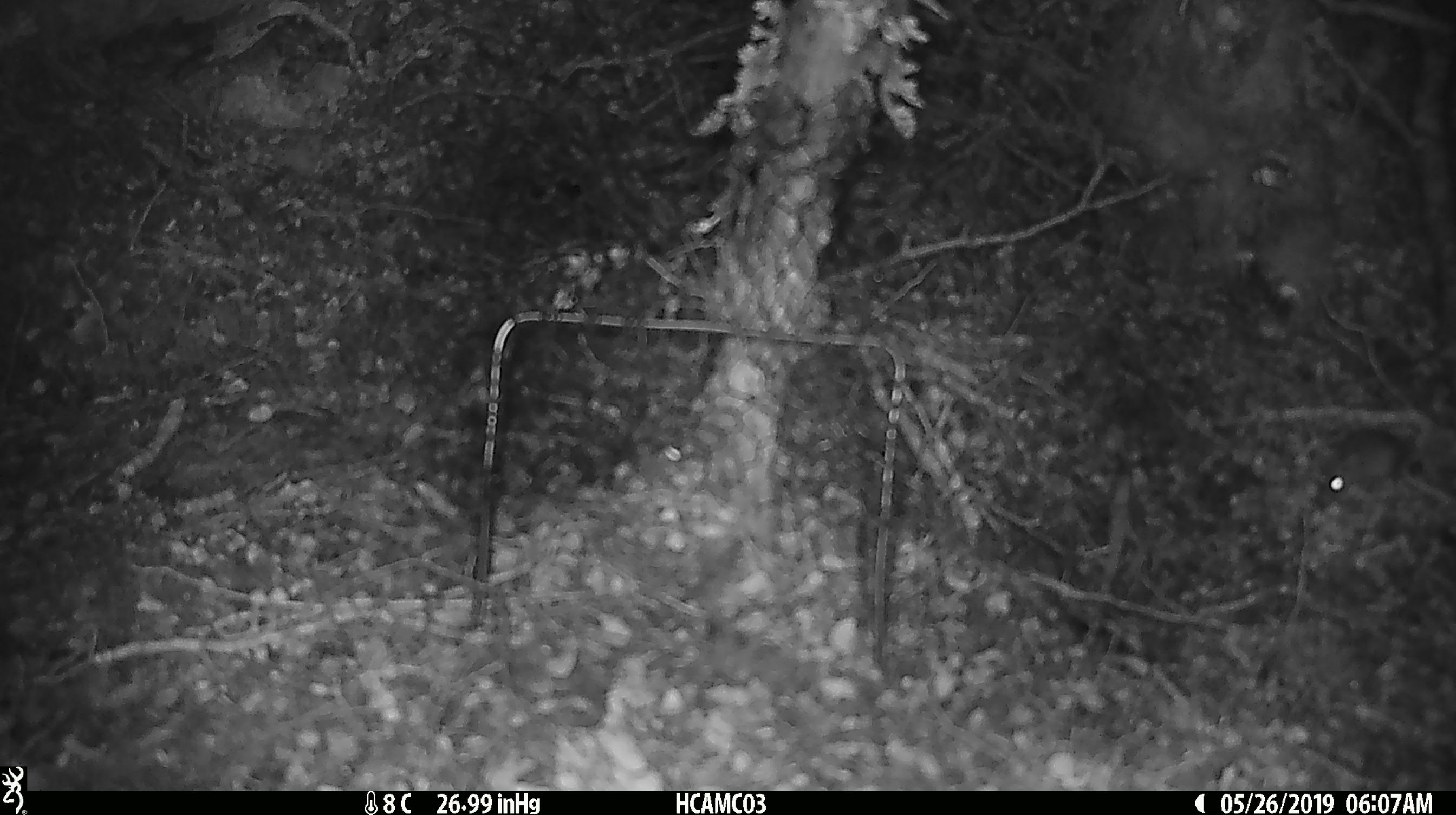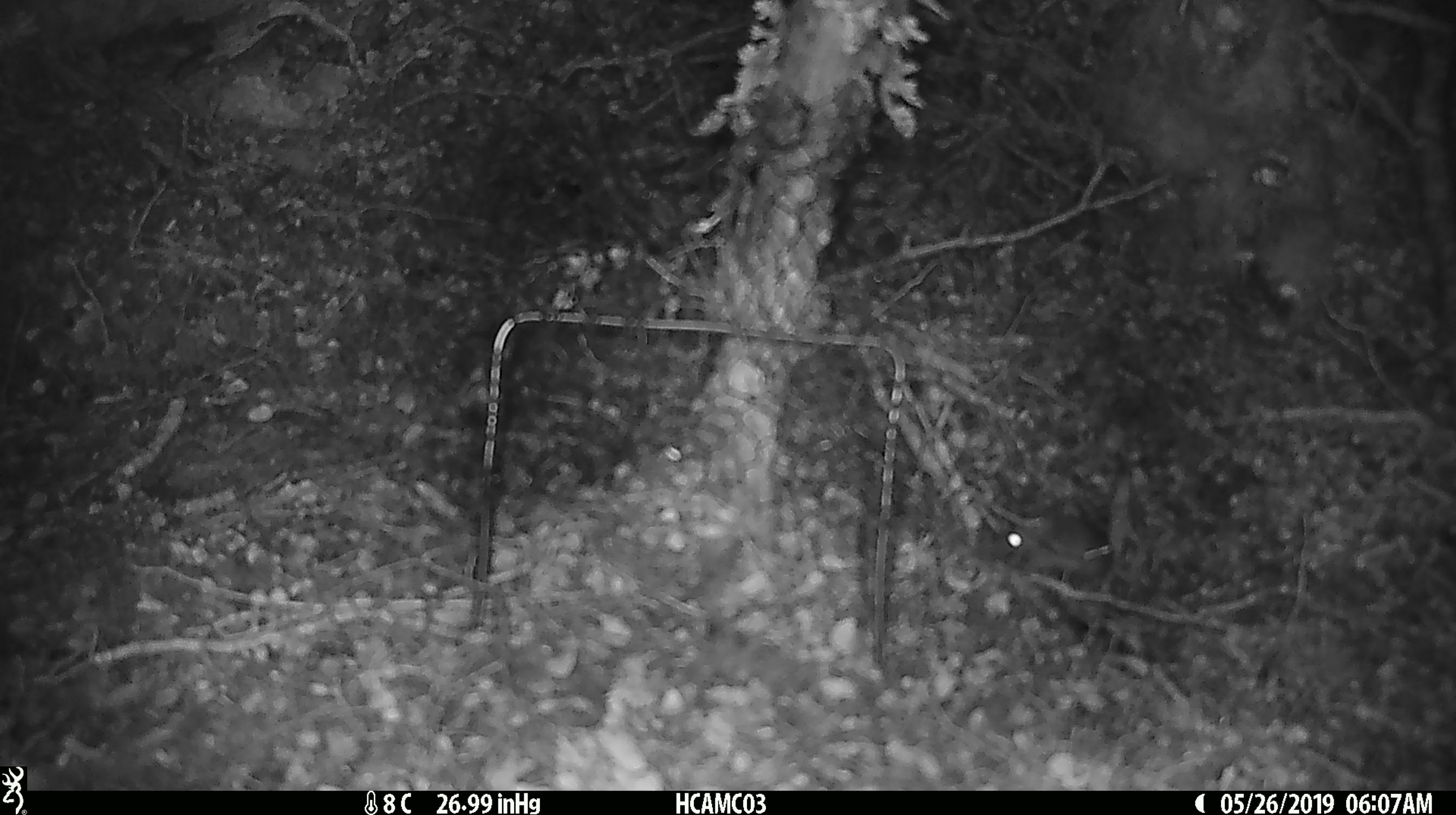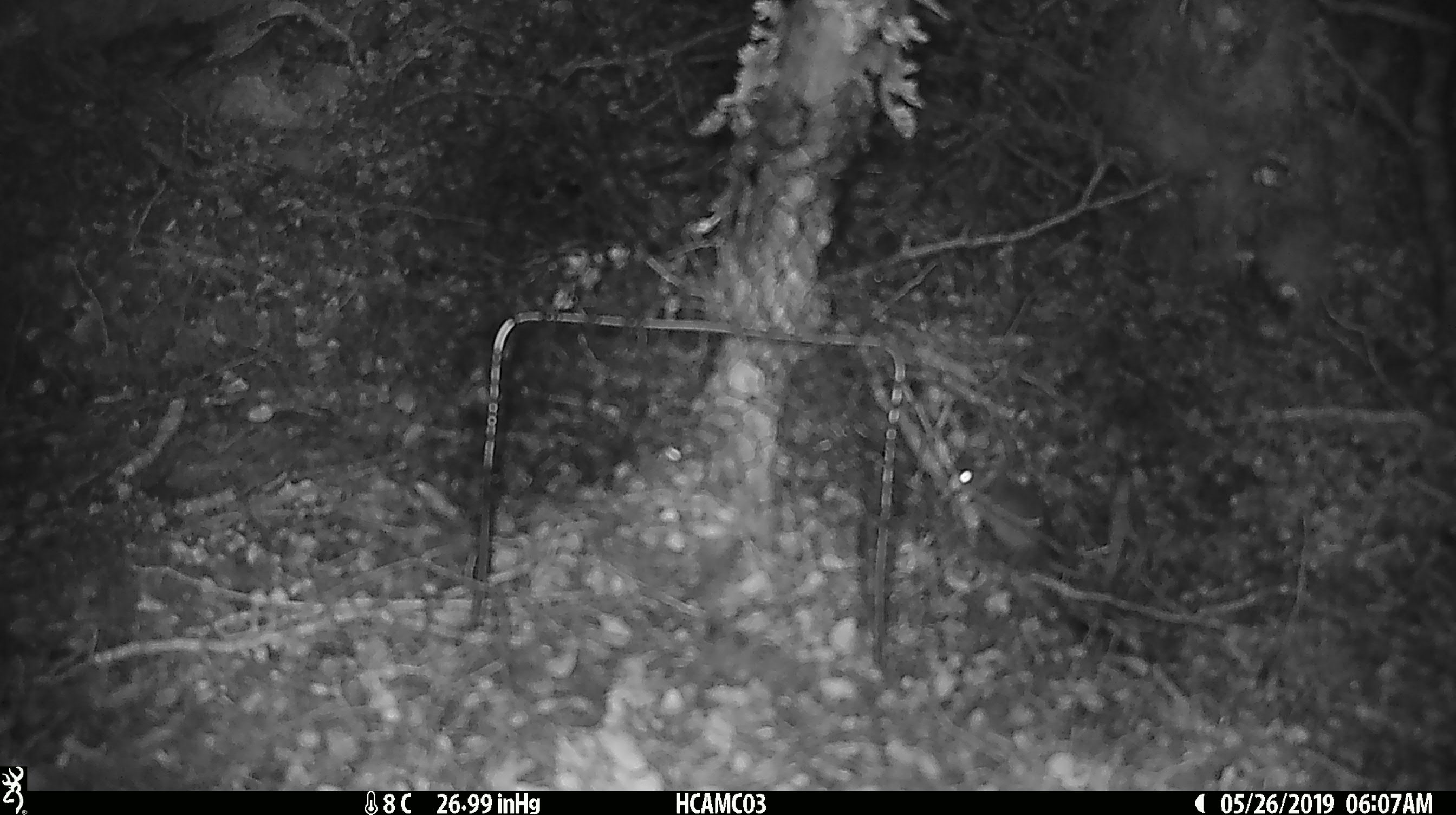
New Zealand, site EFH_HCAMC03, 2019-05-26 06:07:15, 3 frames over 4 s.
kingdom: Animalia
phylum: Chordata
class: Mammalia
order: Rodentia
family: Muridae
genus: Mus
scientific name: Mus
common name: mouse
Mouse (Mus).